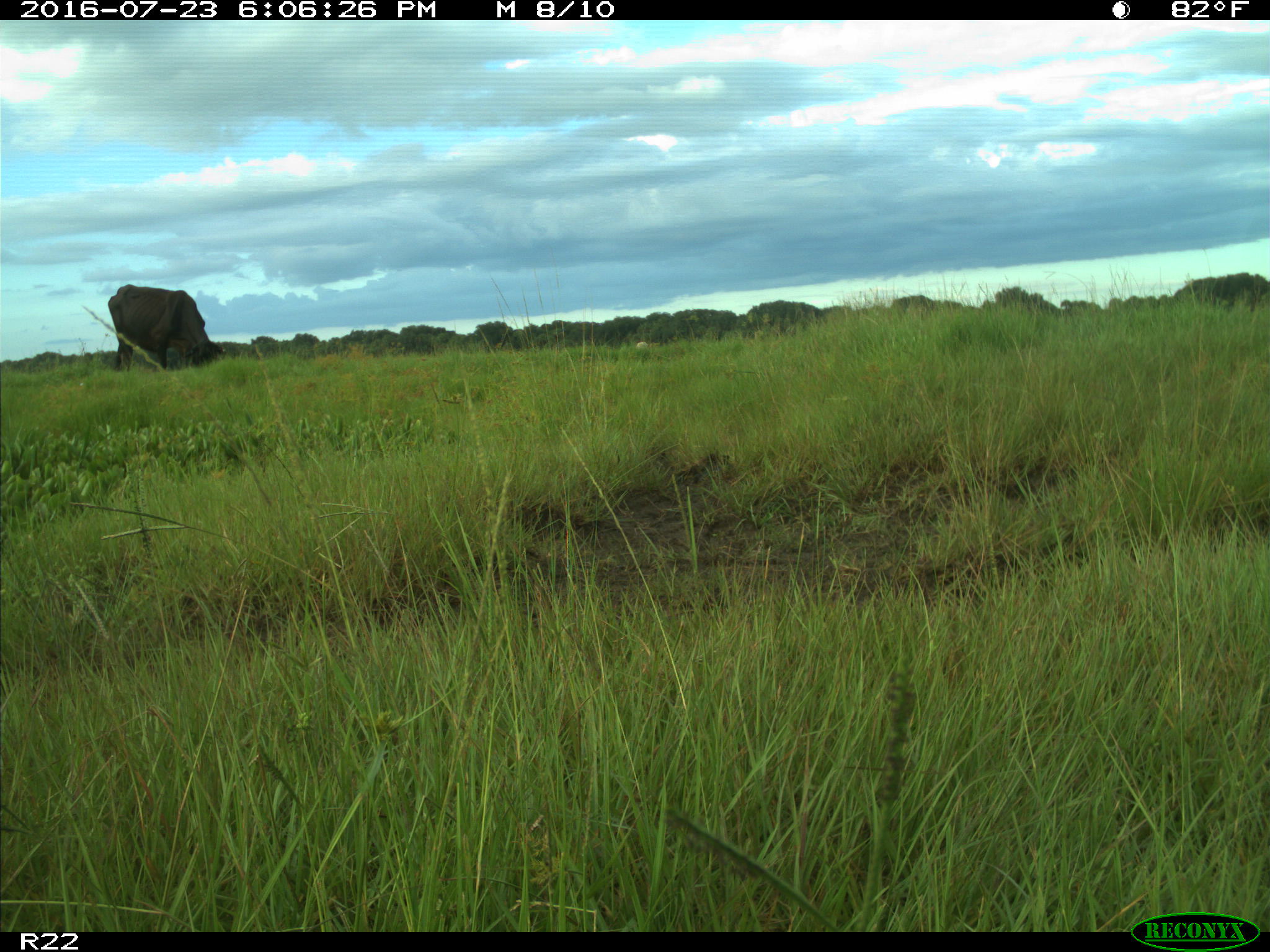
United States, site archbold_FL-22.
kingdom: Animalia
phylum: Chordata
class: Mammalia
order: Artiodactyla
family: Bovidae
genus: Bos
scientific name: Bos taurus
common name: domestic cow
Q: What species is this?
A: Bos taurus (domestic cow).